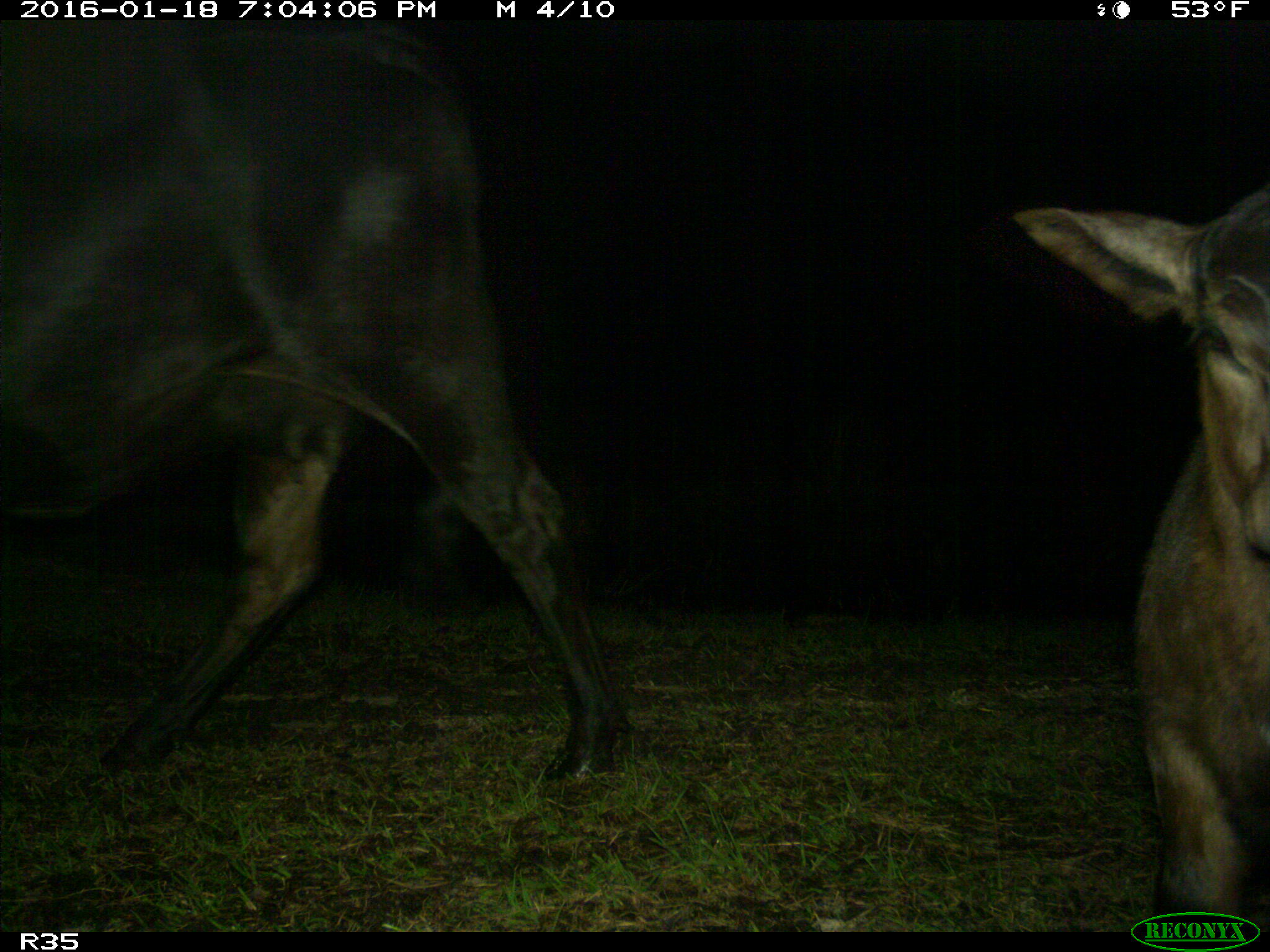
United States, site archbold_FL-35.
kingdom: Animalia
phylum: Chordata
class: Mammalia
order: Artiodactyla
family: Bovidae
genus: Bos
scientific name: Bos taurus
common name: domestic cow